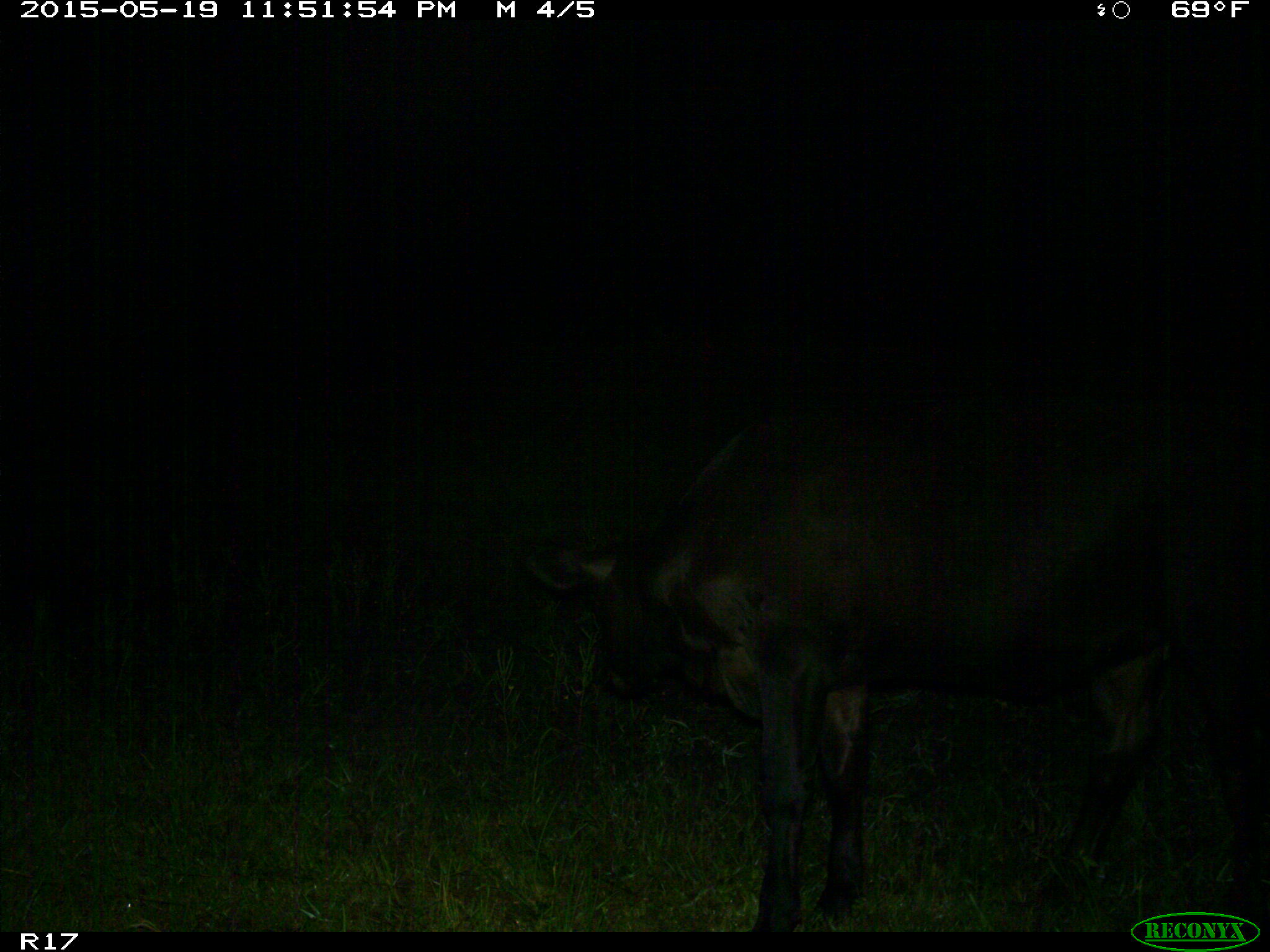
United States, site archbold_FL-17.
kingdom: Animalia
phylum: Chordata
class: Mammalia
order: Artiodactyla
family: Bovidae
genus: Bos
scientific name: Bos taurus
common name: domestic cow